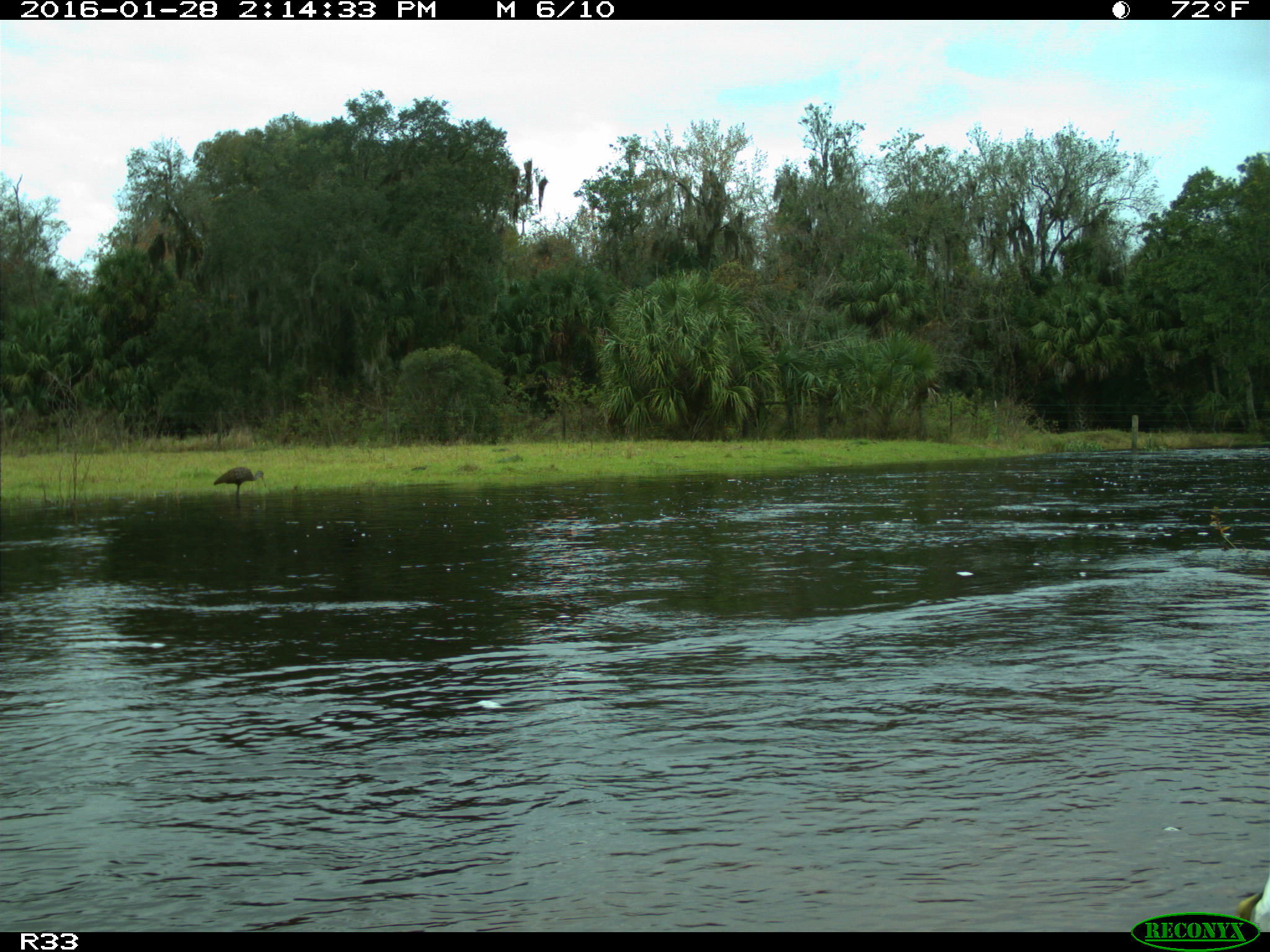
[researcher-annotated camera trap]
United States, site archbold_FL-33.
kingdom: Animalia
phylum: Chordata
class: Aves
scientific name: Aves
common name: birds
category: unidentified bird